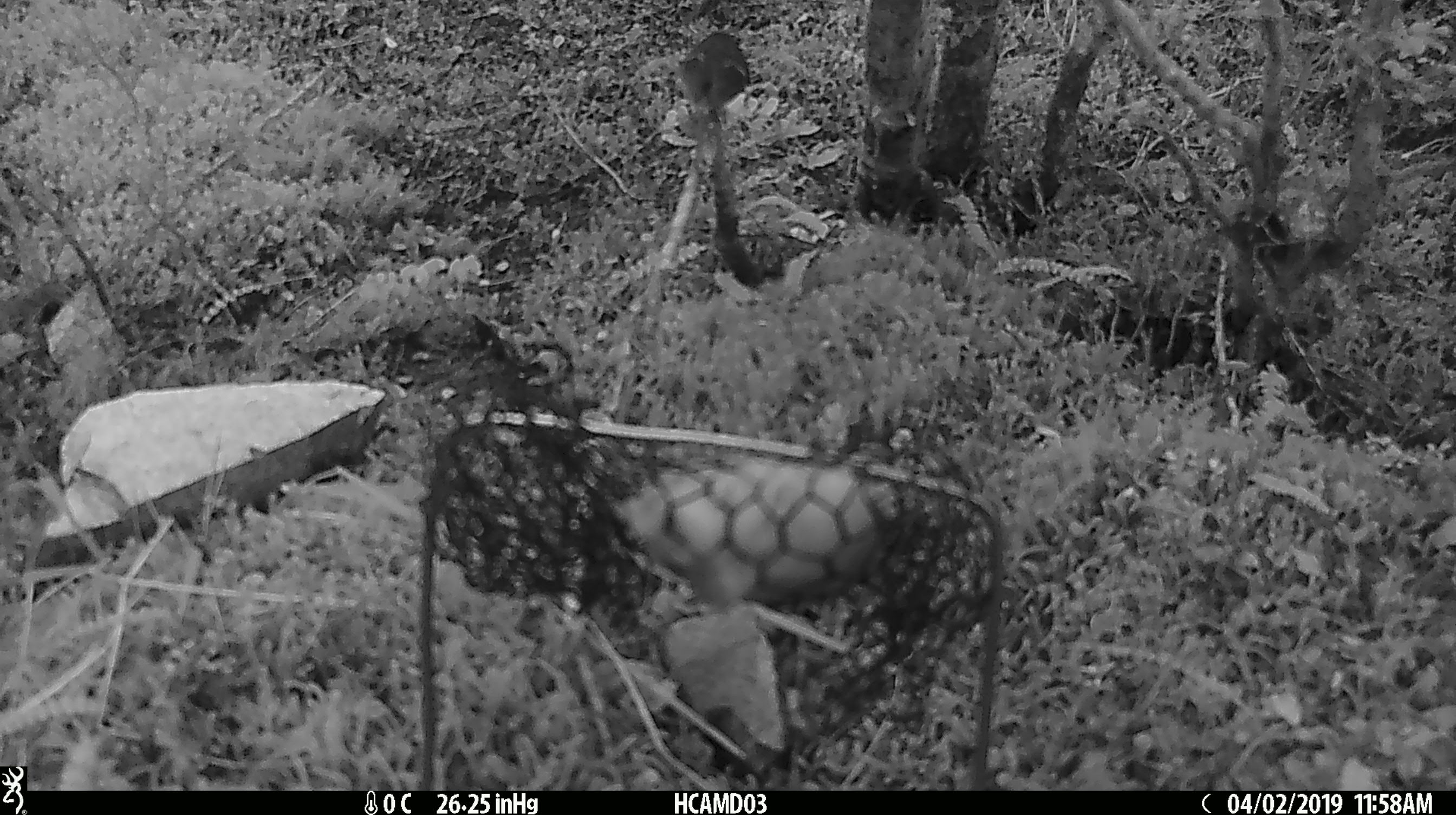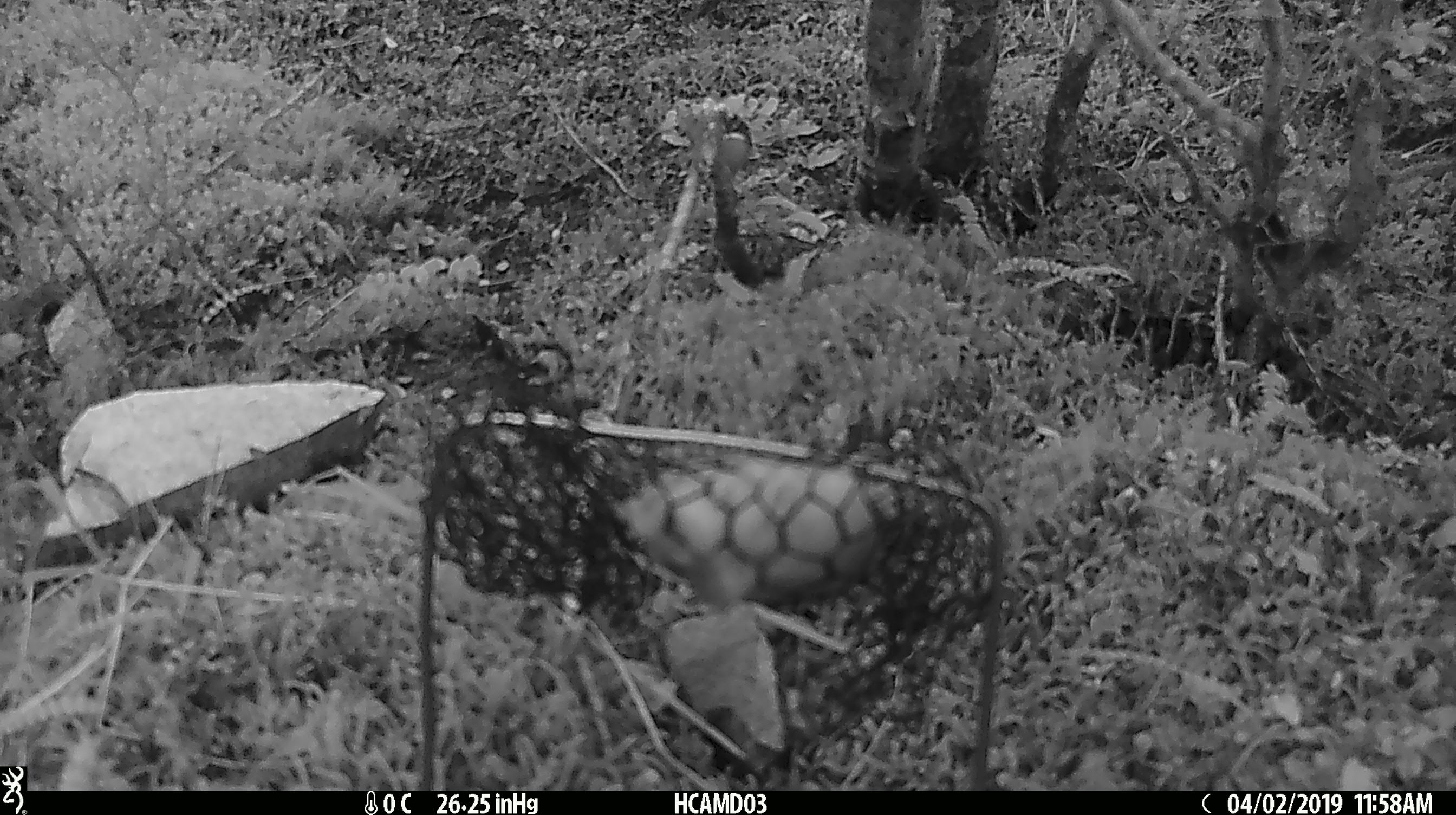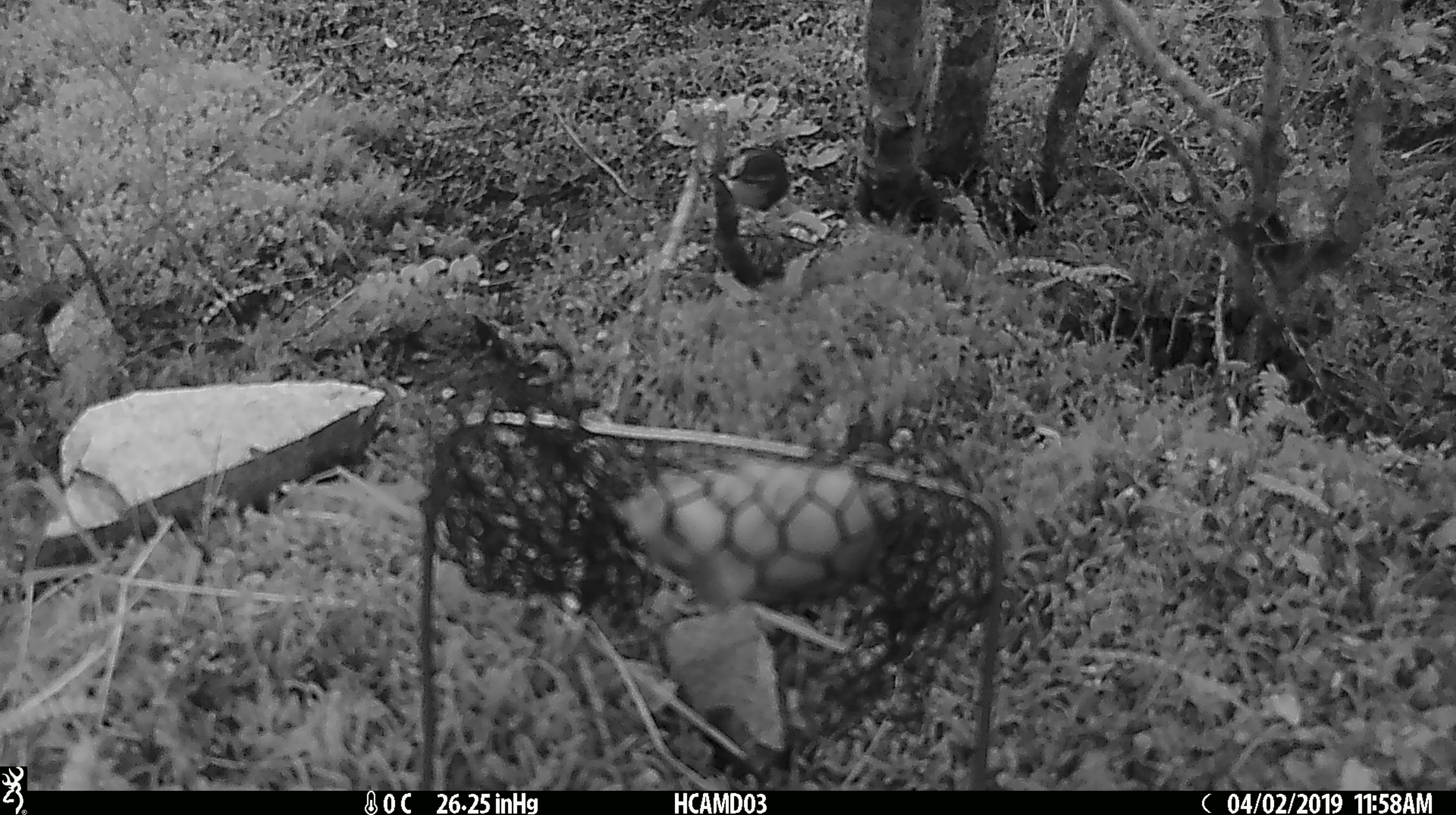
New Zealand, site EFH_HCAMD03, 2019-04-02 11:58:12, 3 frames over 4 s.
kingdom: Animalia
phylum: Chordata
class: Aves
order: Passeriformes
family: Acanthisittidae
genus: Acanthisitta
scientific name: Acanthisitta chloris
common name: rifleman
Rifleman (Acanthisitta chloris).